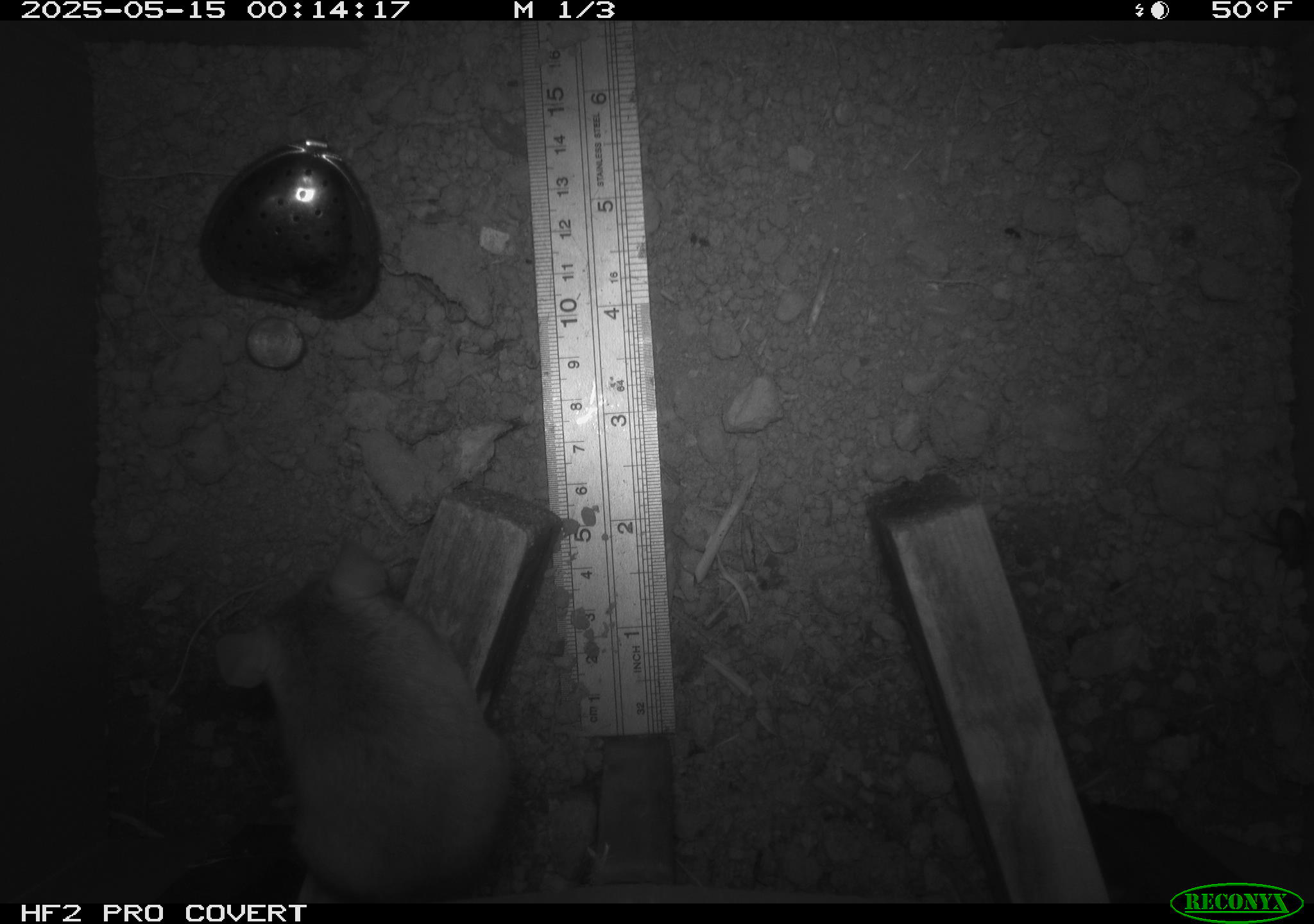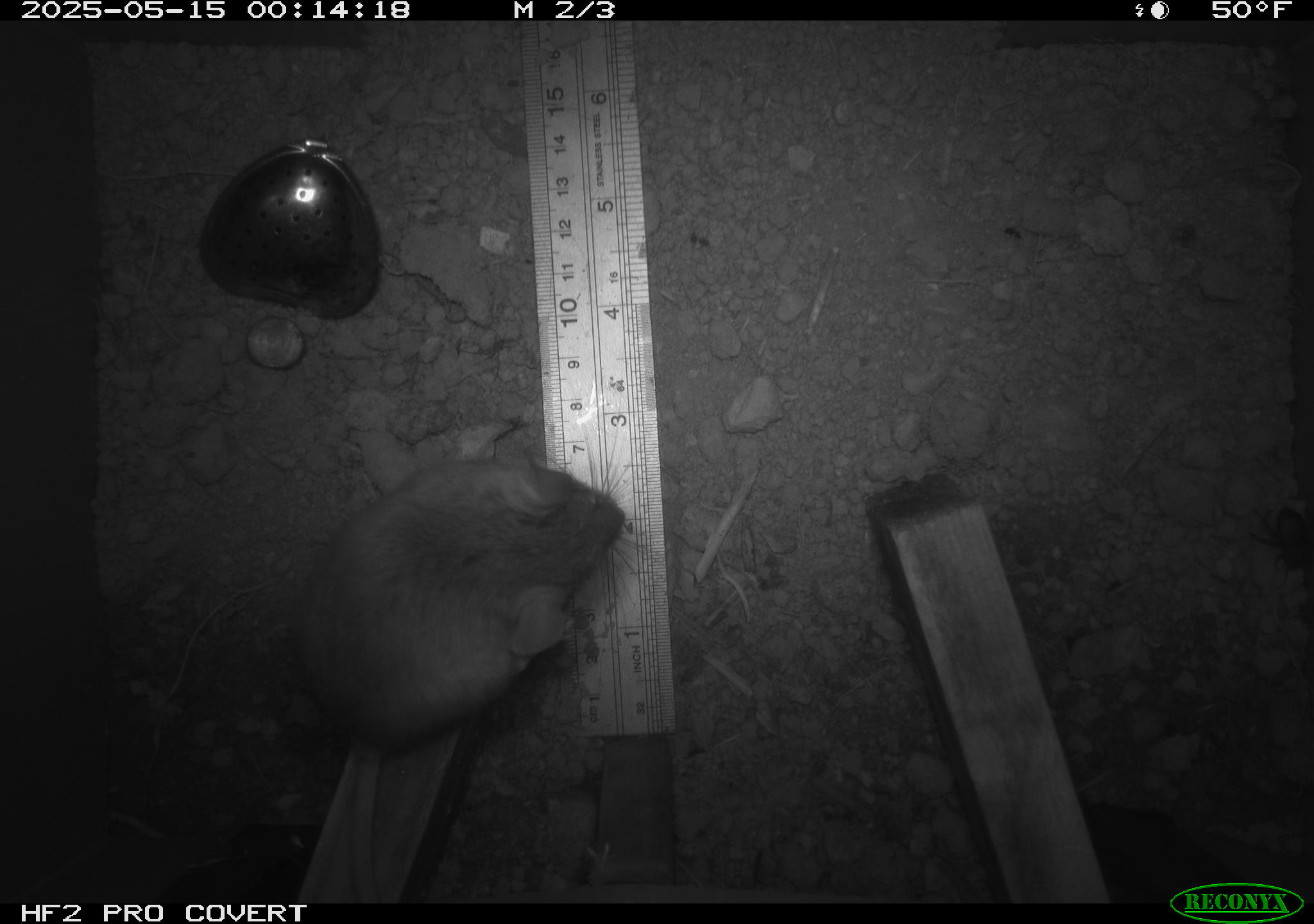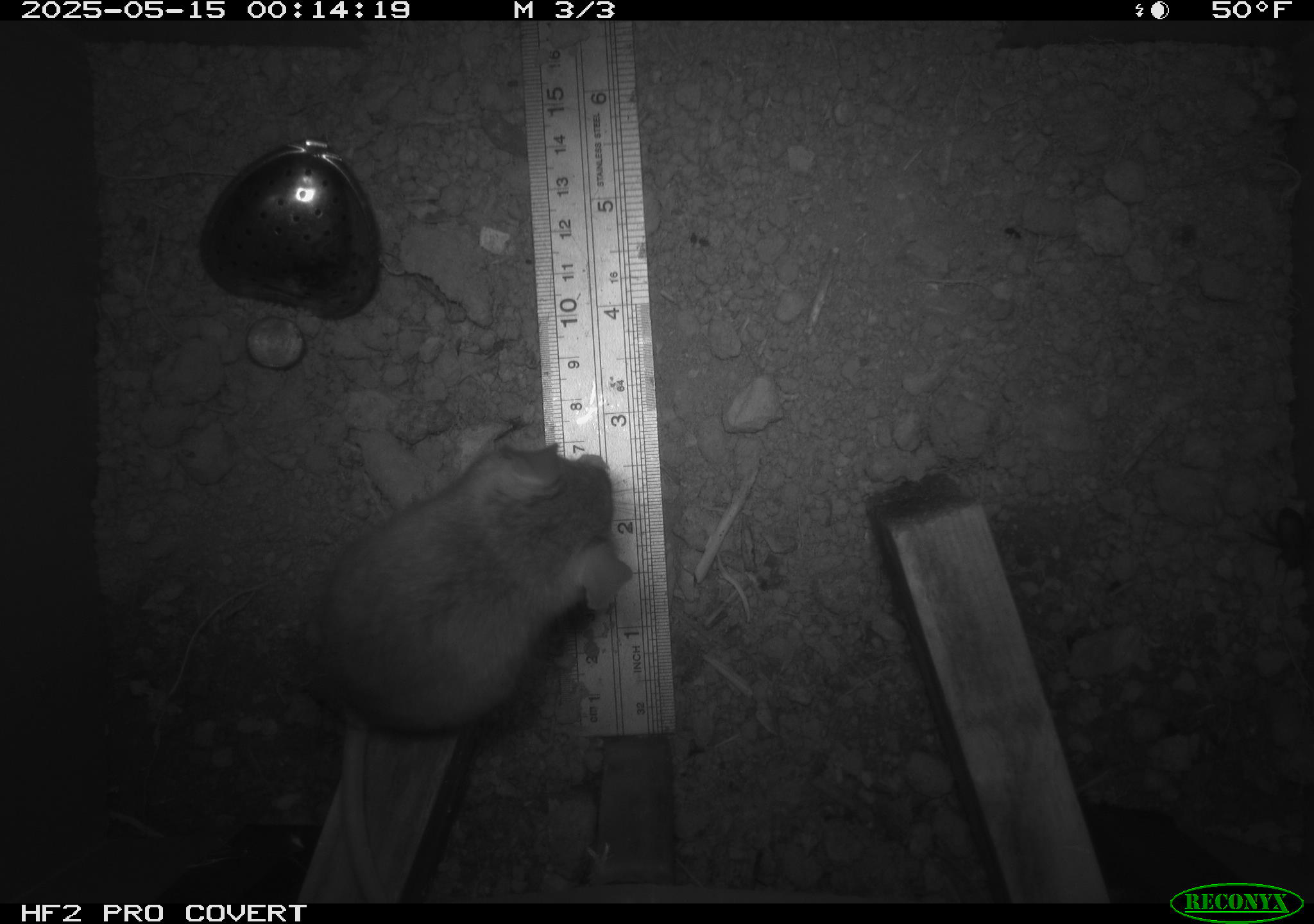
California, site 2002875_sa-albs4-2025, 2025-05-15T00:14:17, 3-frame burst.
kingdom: Animalia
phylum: Chordata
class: Mammalia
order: Rodentia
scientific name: Rodentia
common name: mouse species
Mouse species (Rodentia).